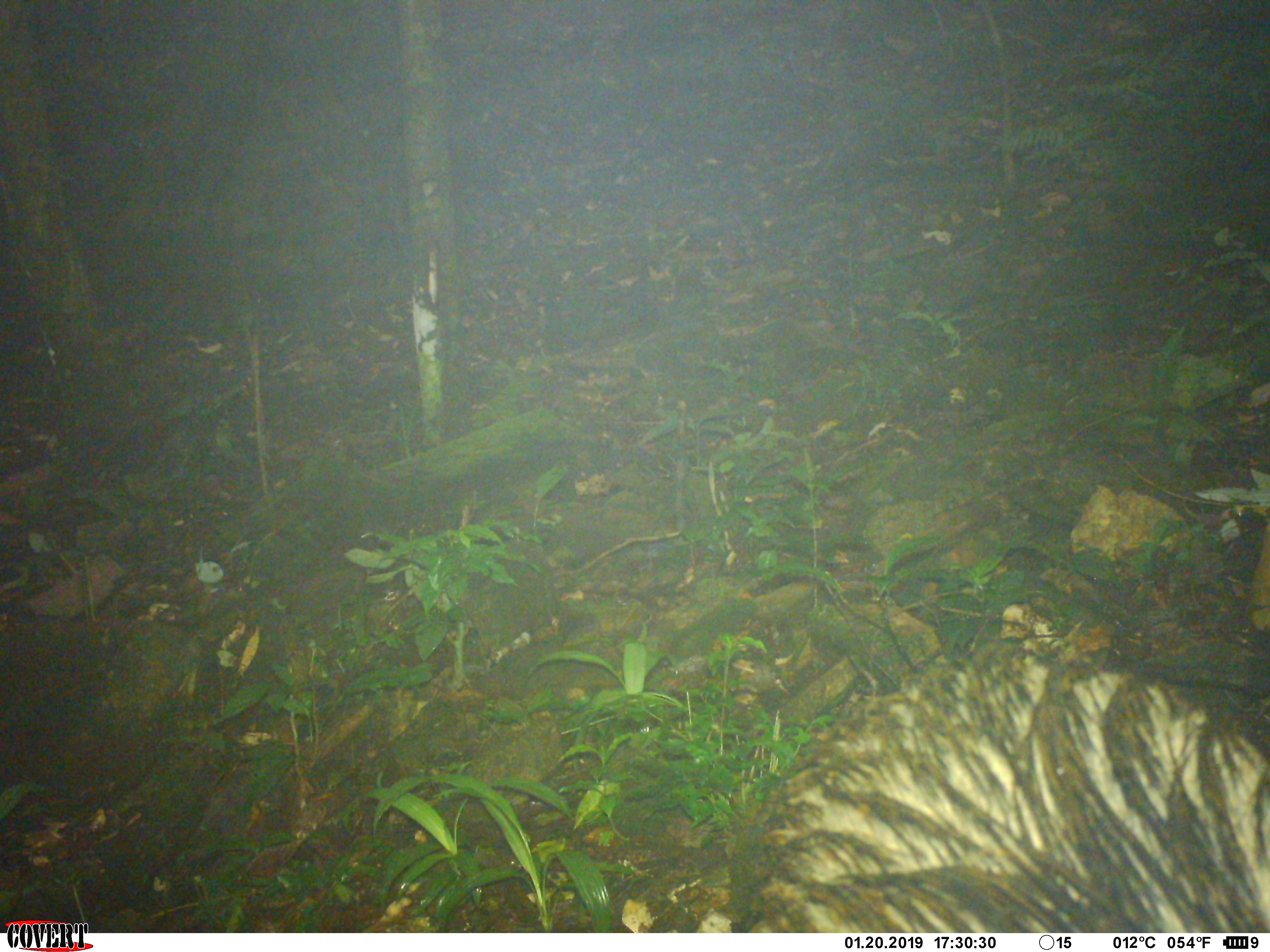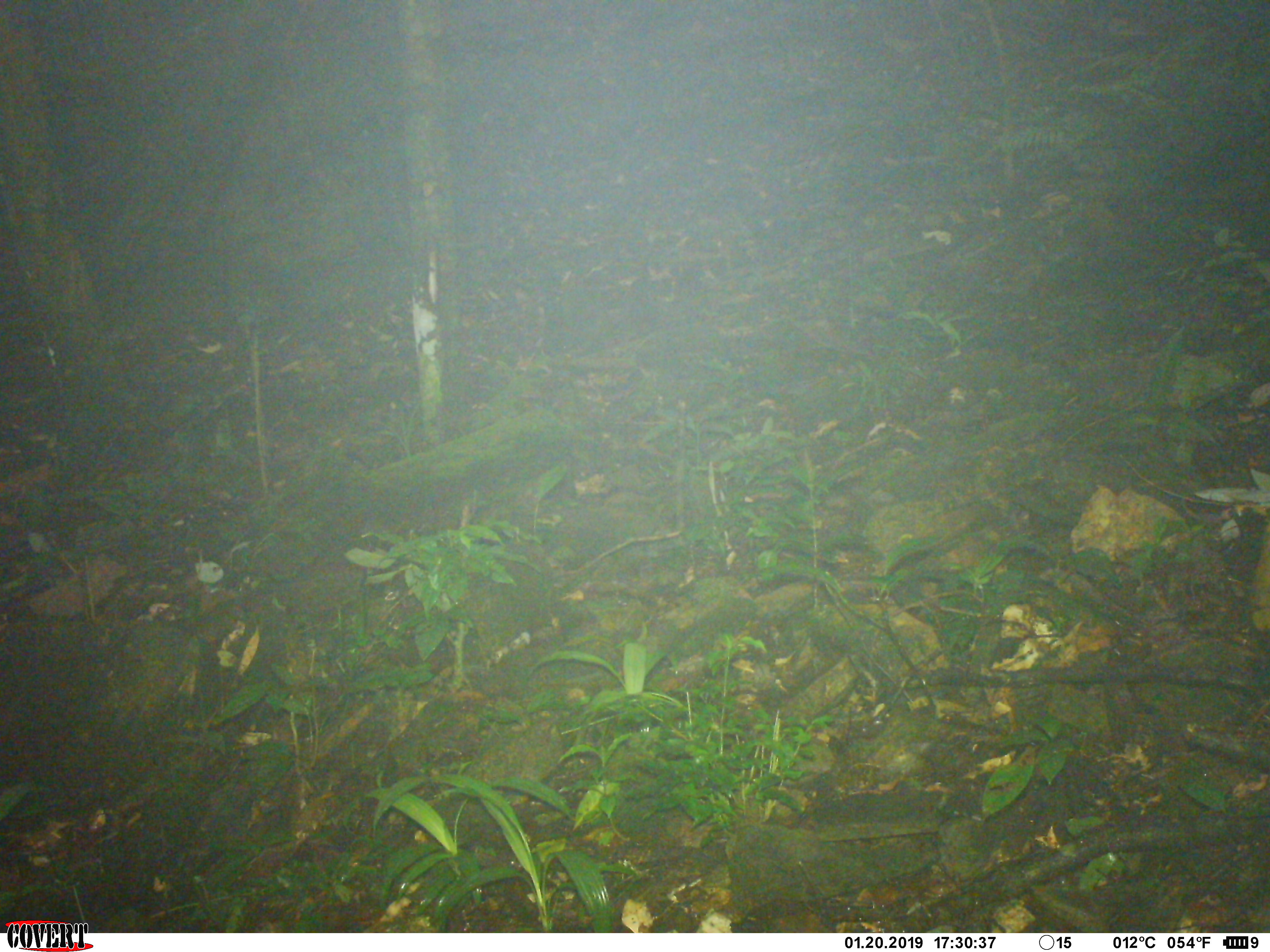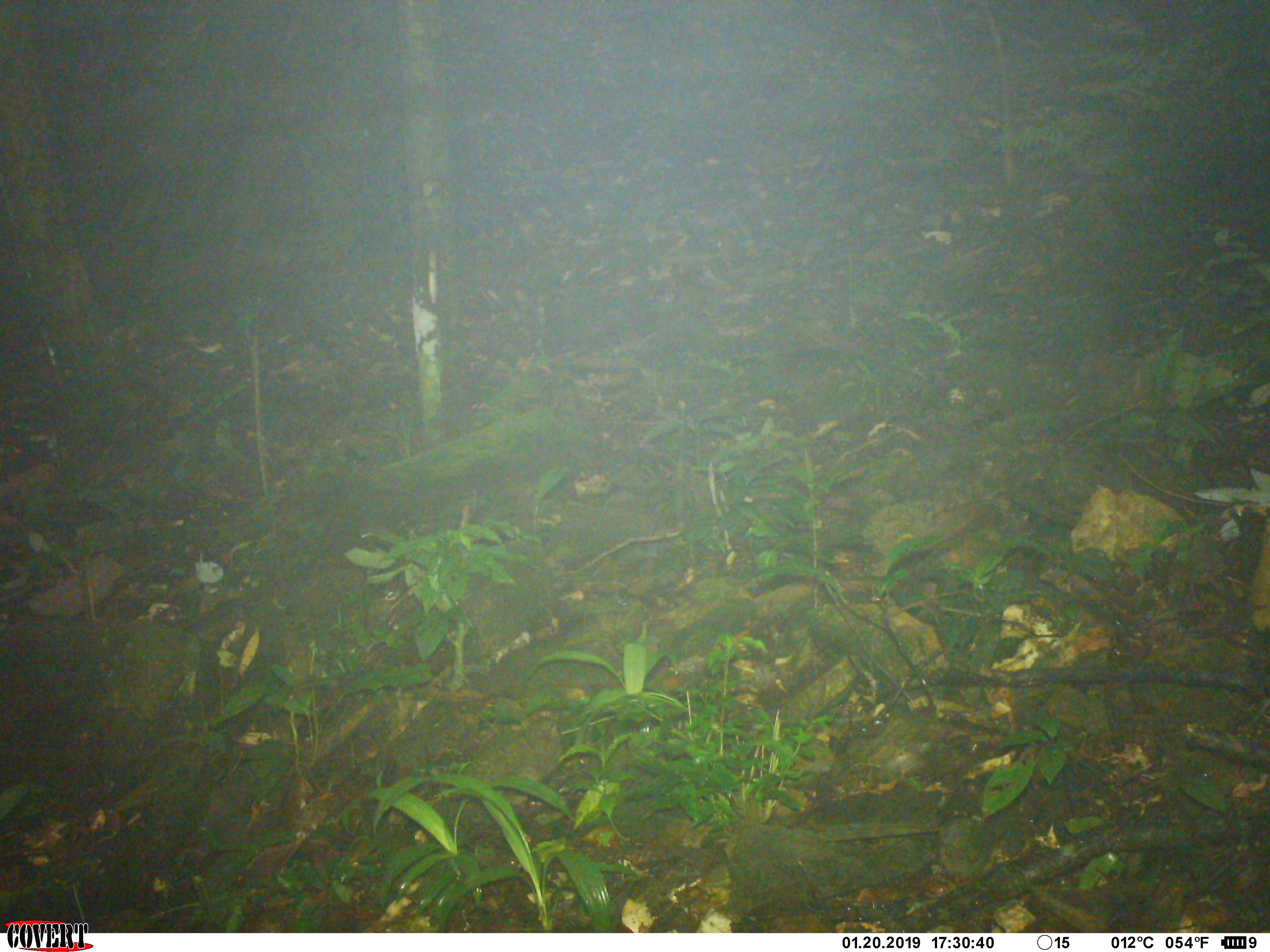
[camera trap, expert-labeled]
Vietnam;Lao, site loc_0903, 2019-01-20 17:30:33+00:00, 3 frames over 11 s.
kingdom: Animalia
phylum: Chordata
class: Mammalia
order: Artiodactyla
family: Suidae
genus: Sus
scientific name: Sus scrofa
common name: eurasian wild pig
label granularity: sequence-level